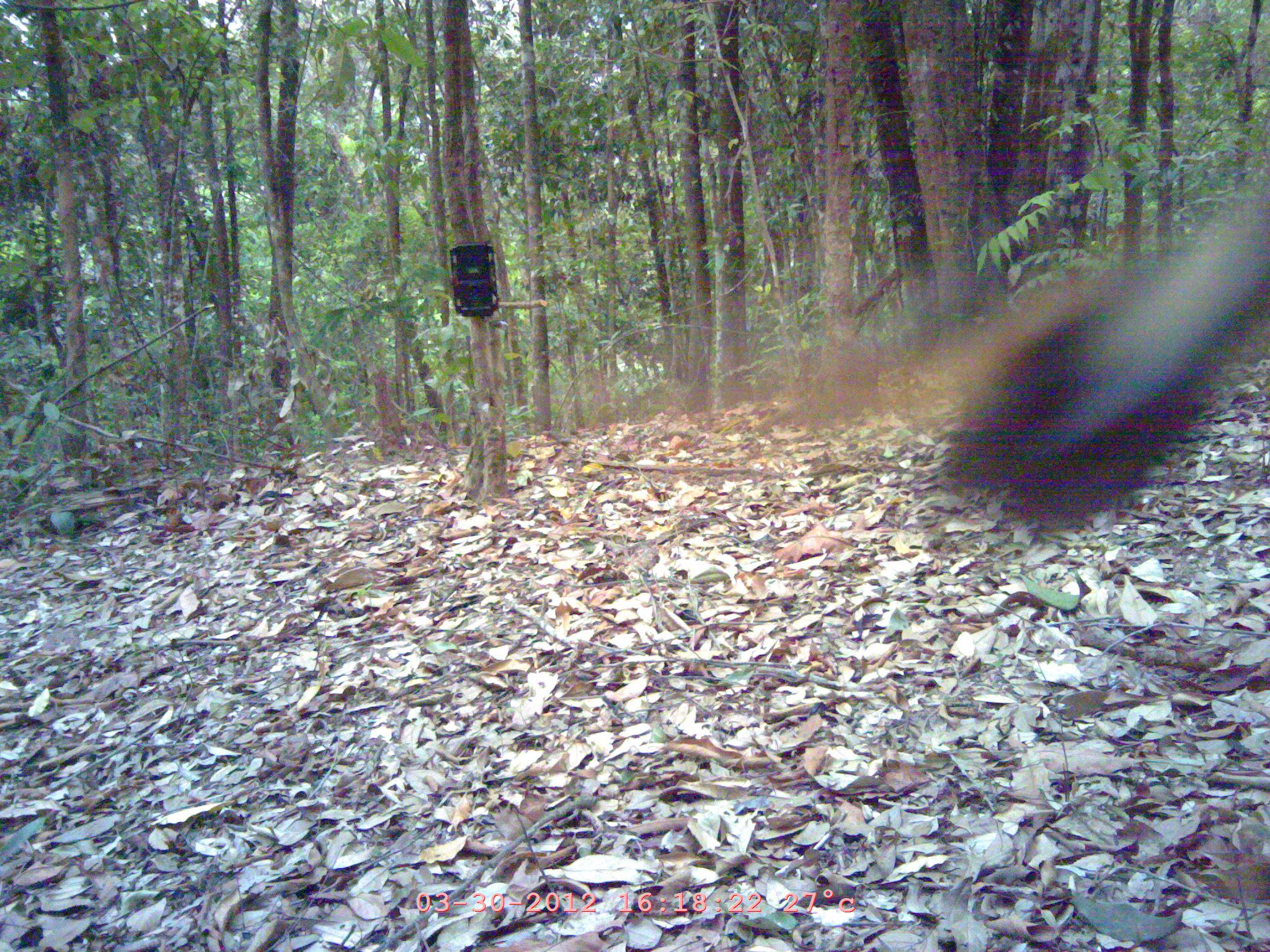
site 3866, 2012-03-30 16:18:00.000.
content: unidentified animal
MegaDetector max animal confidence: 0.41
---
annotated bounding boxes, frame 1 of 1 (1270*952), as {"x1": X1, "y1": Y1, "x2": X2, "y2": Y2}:
unidentified: {"x1": 935, "y1": 189, "x2": 1265, "y2": 524}